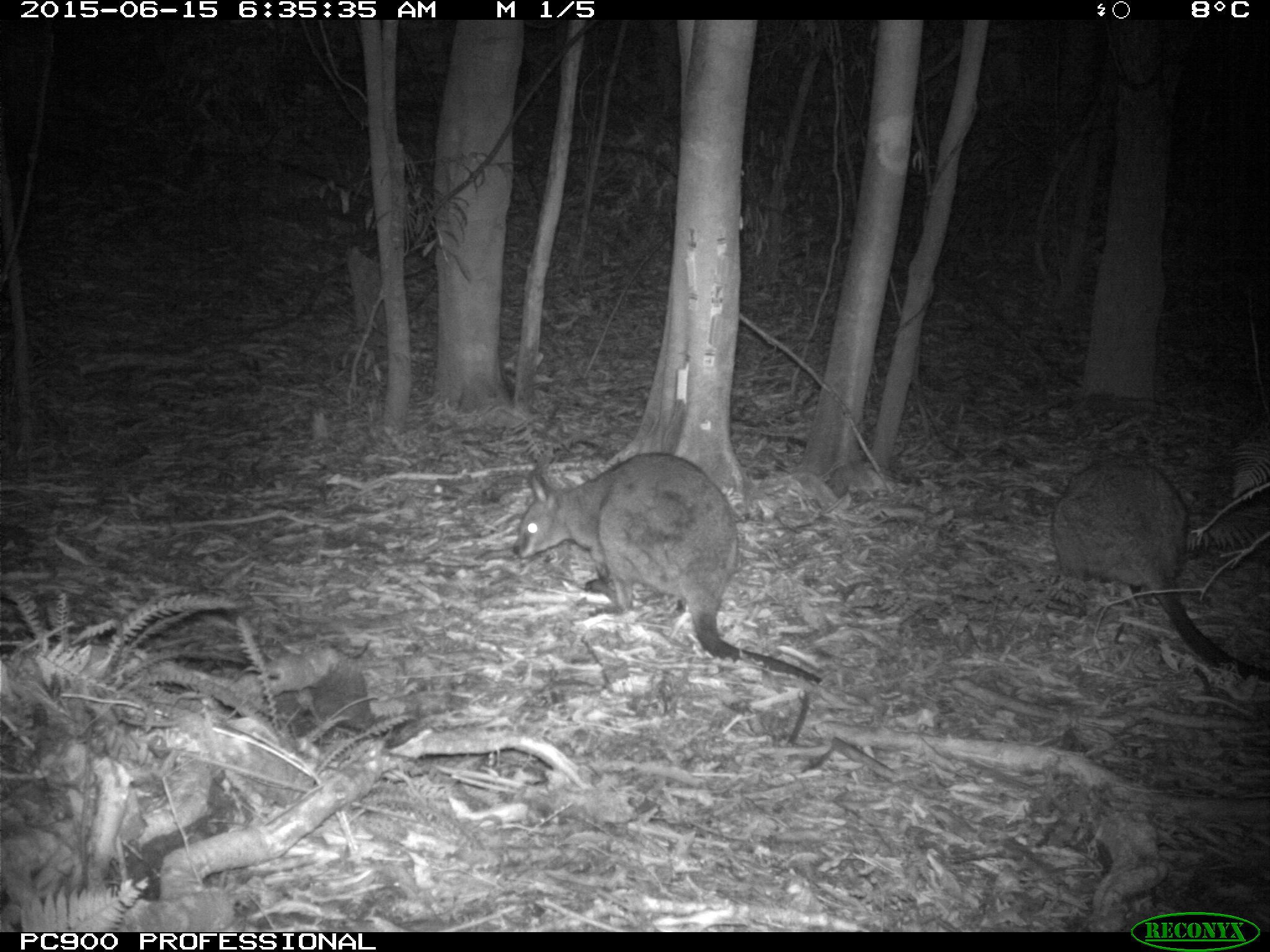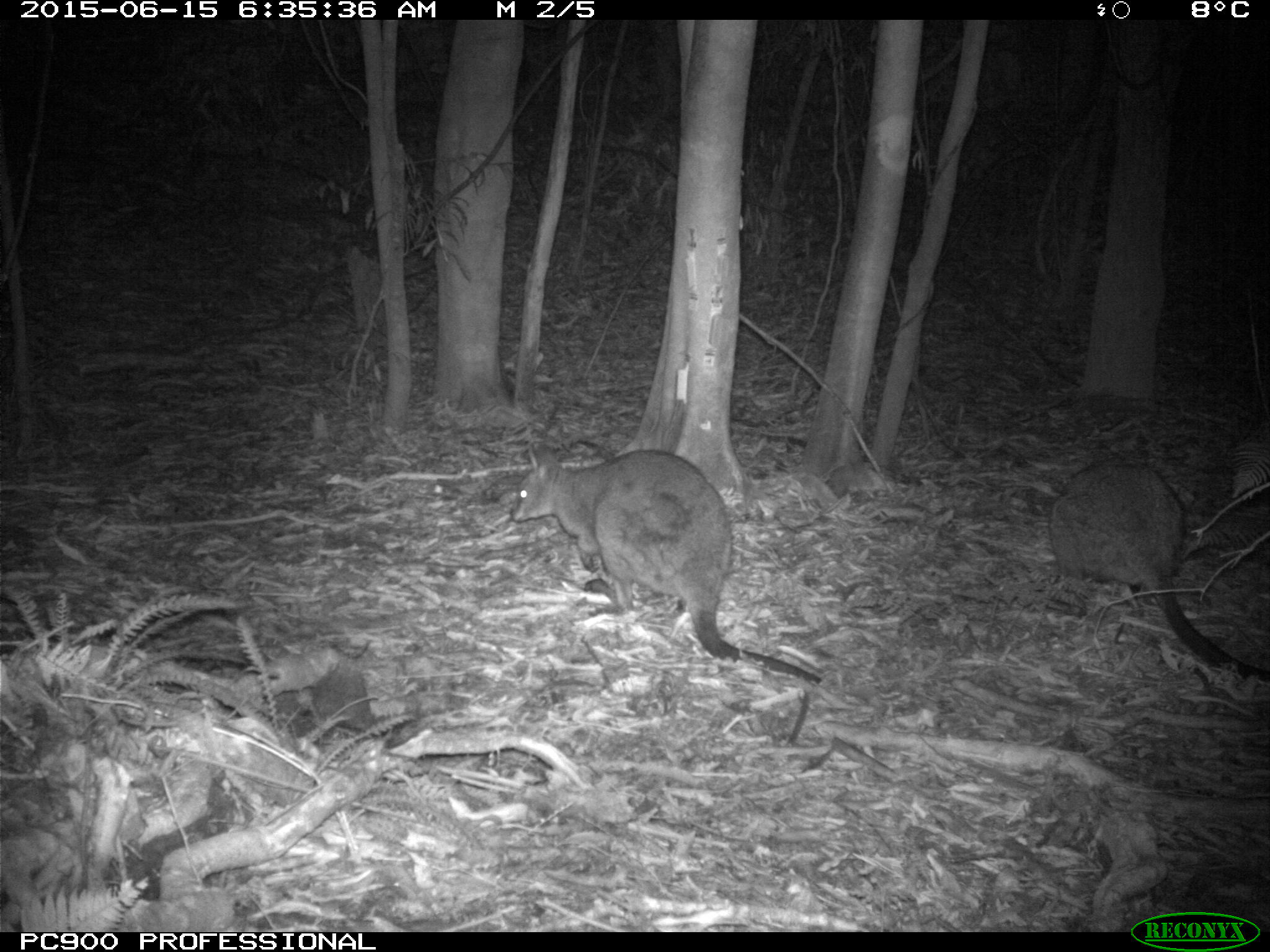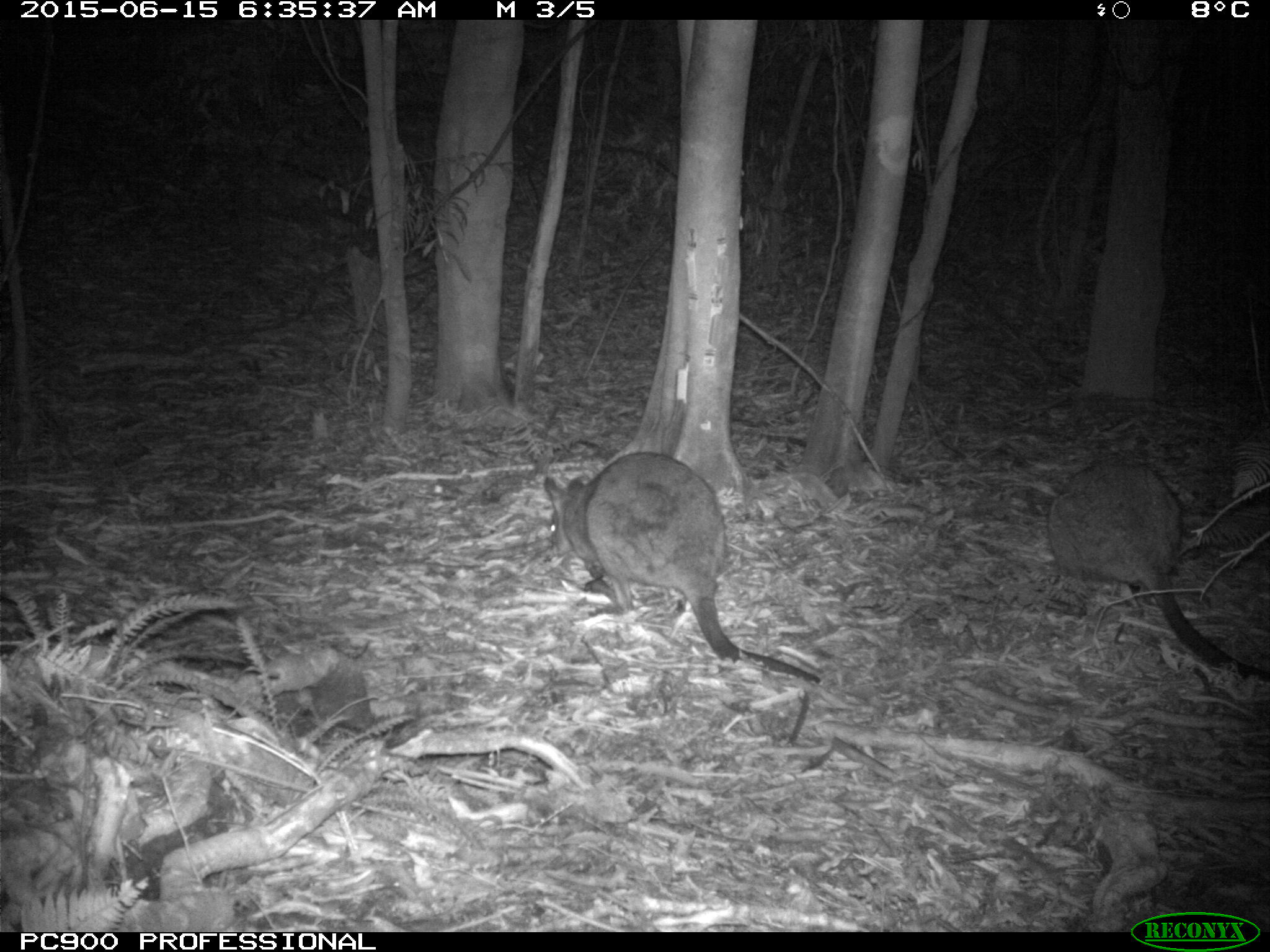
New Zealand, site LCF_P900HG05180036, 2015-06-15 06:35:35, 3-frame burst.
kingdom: Animalia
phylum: Chordata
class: Mammalia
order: Diprotodontia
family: Macropodidae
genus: Notamacropus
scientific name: Notamacropus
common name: wallaby